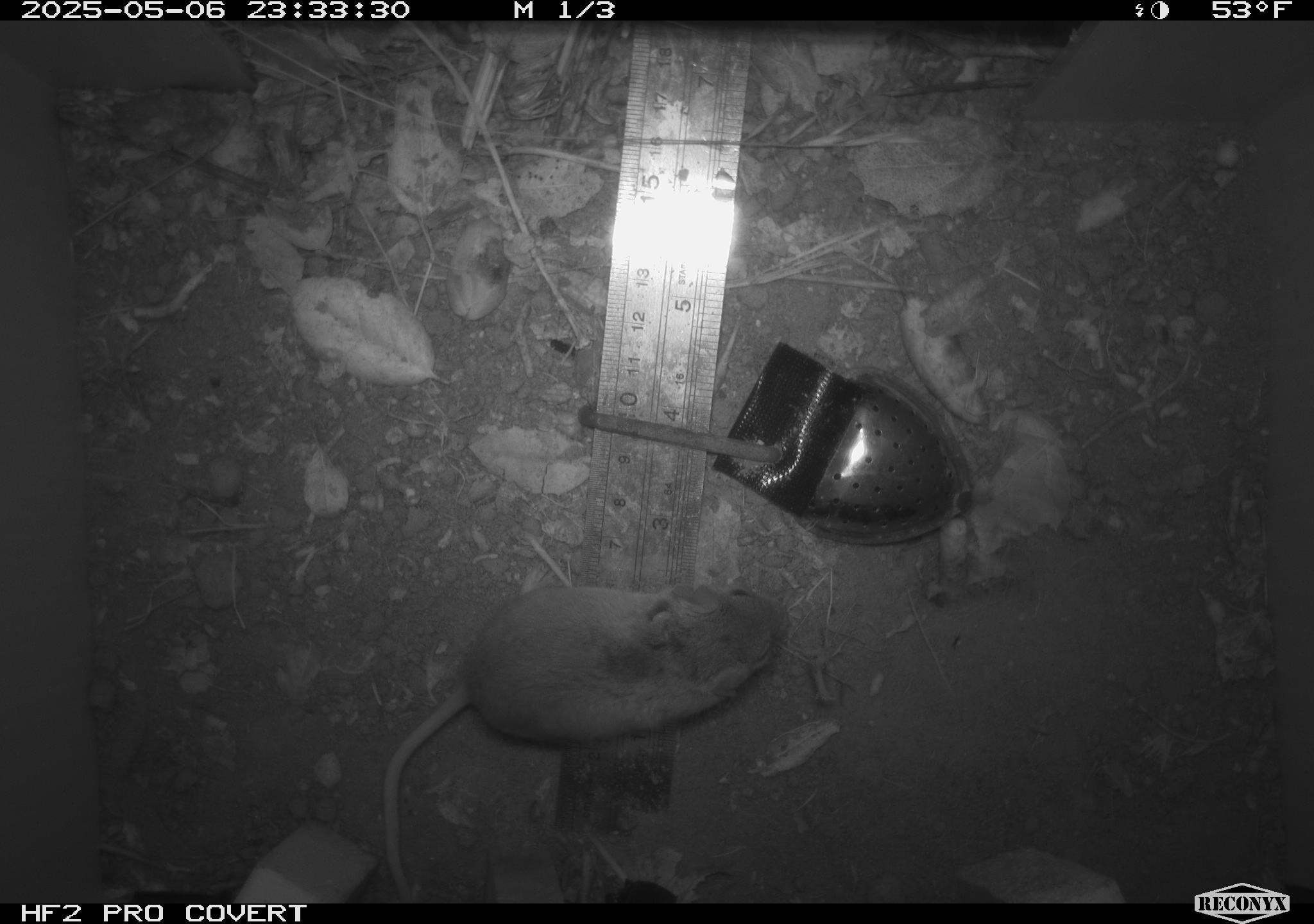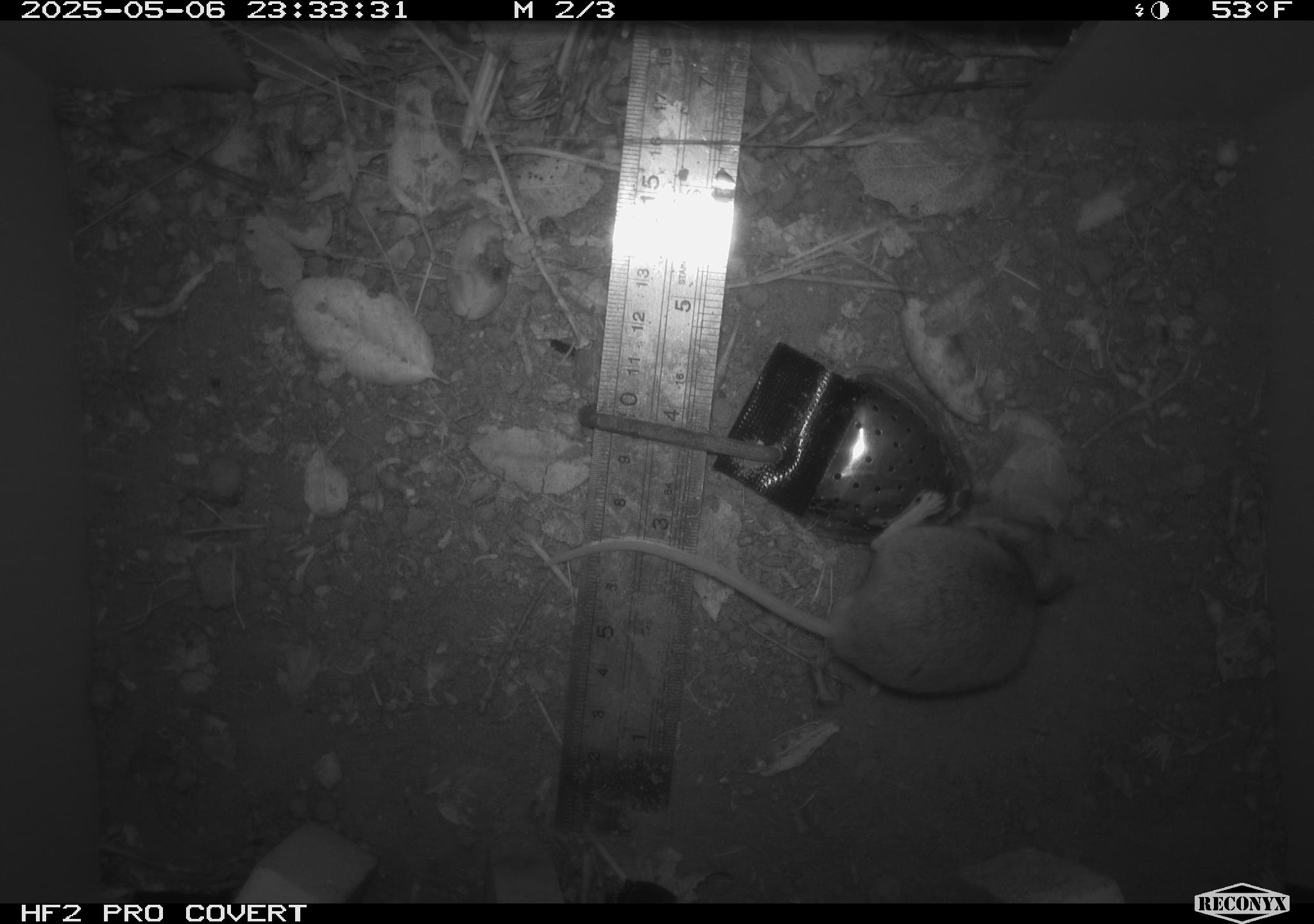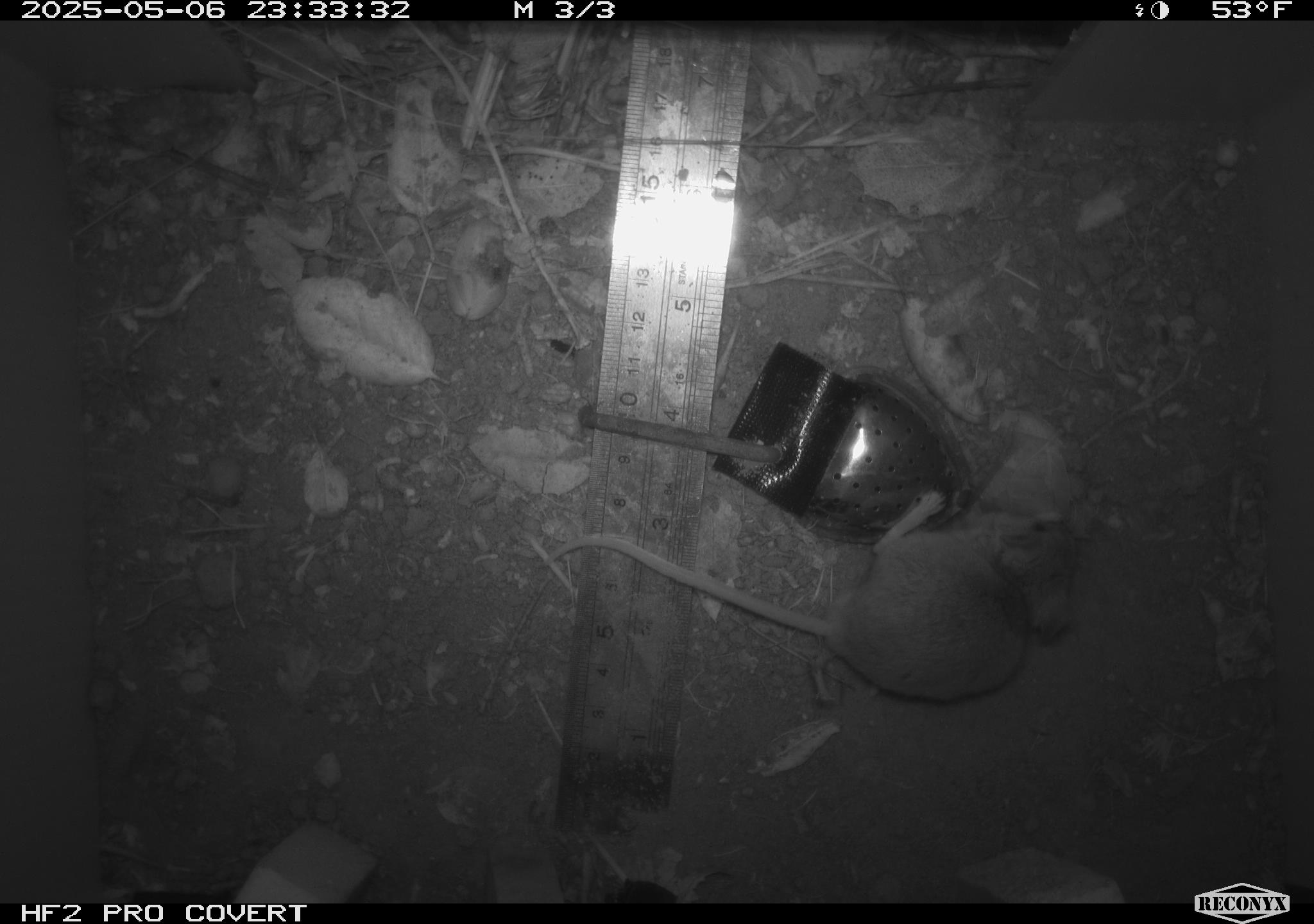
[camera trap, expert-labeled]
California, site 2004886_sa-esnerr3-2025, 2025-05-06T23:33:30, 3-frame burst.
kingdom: Animalia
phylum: Chordata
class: Mammalia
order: Rodentia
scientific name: Rodentia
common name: rodent